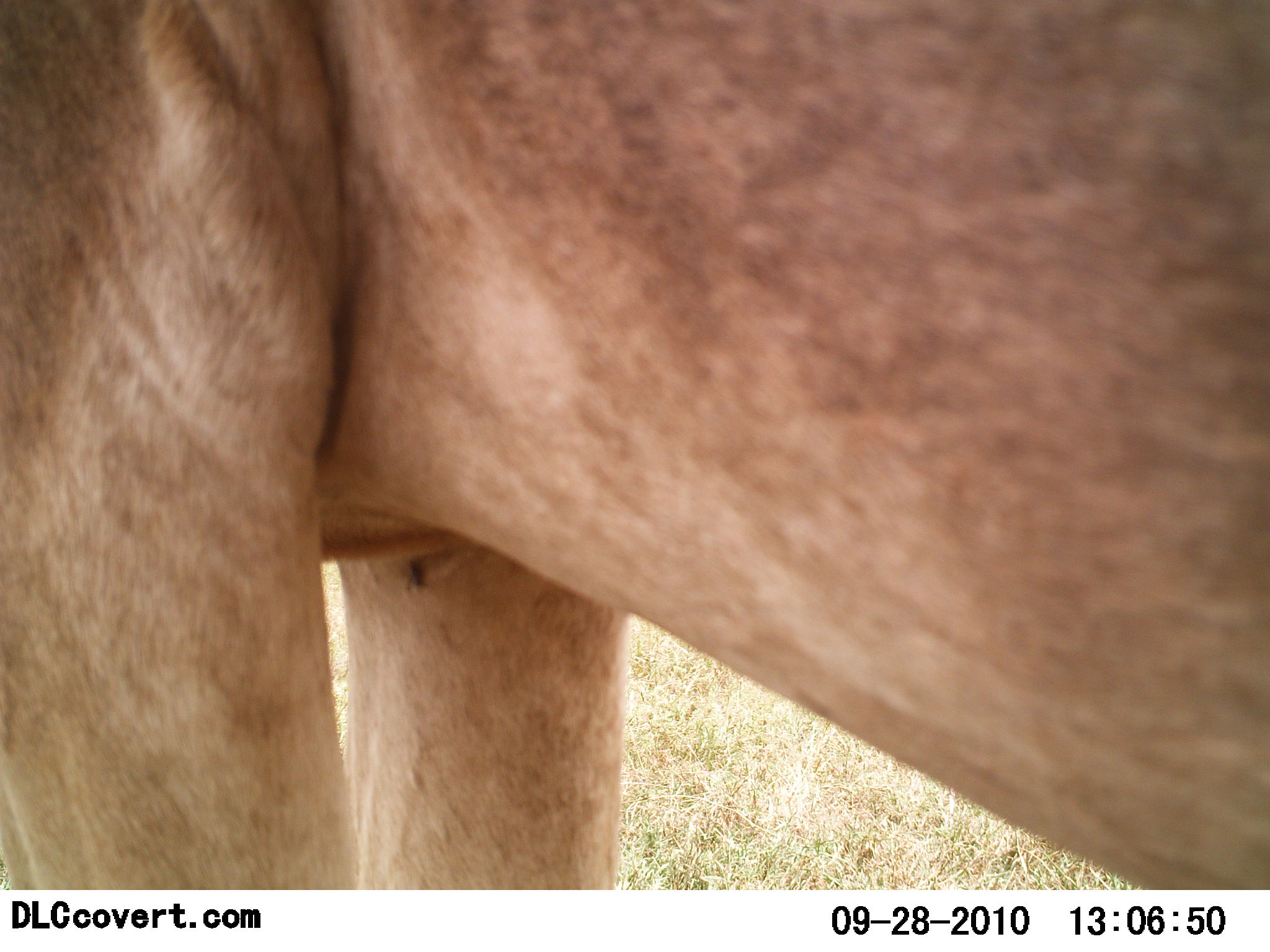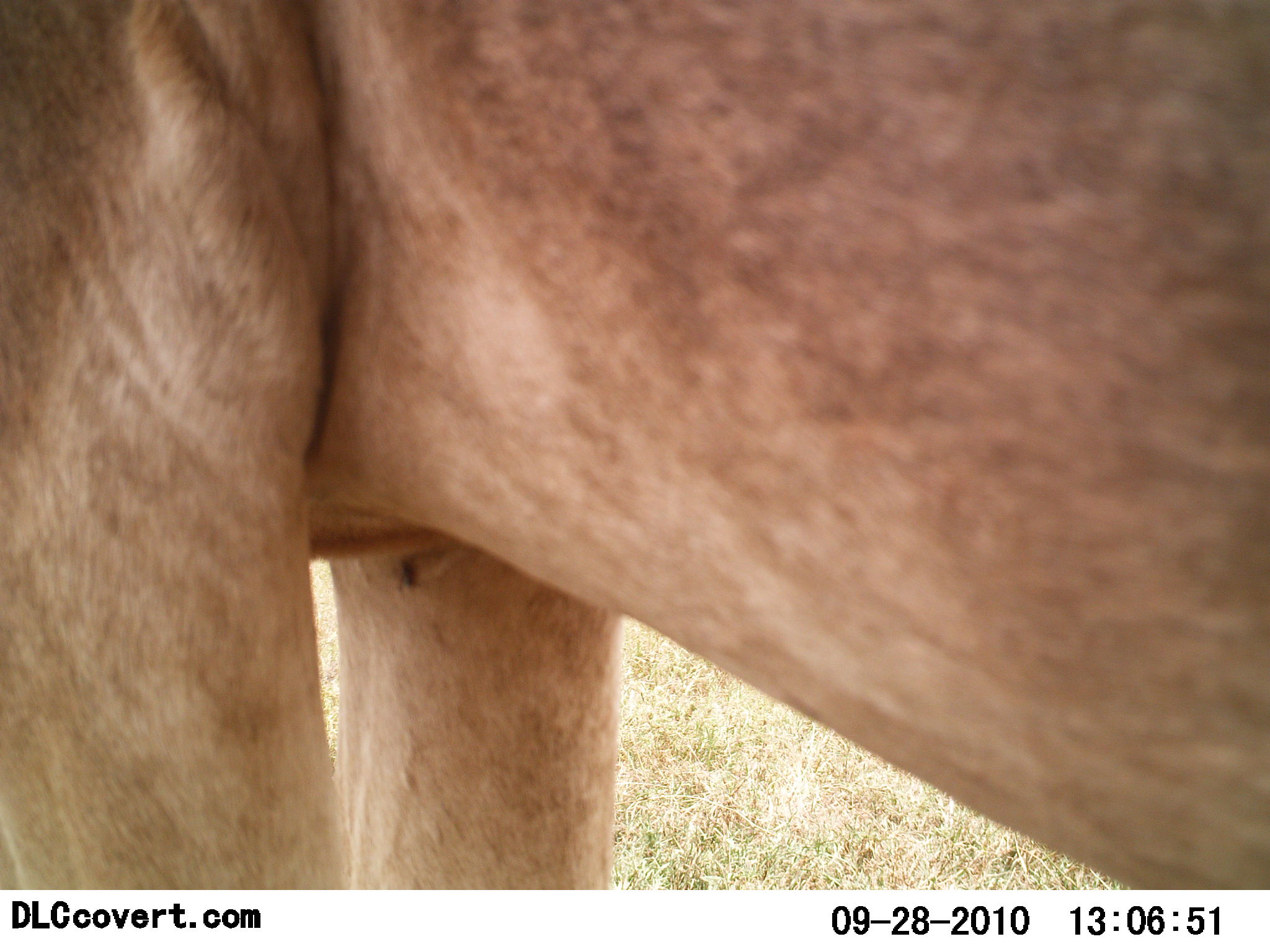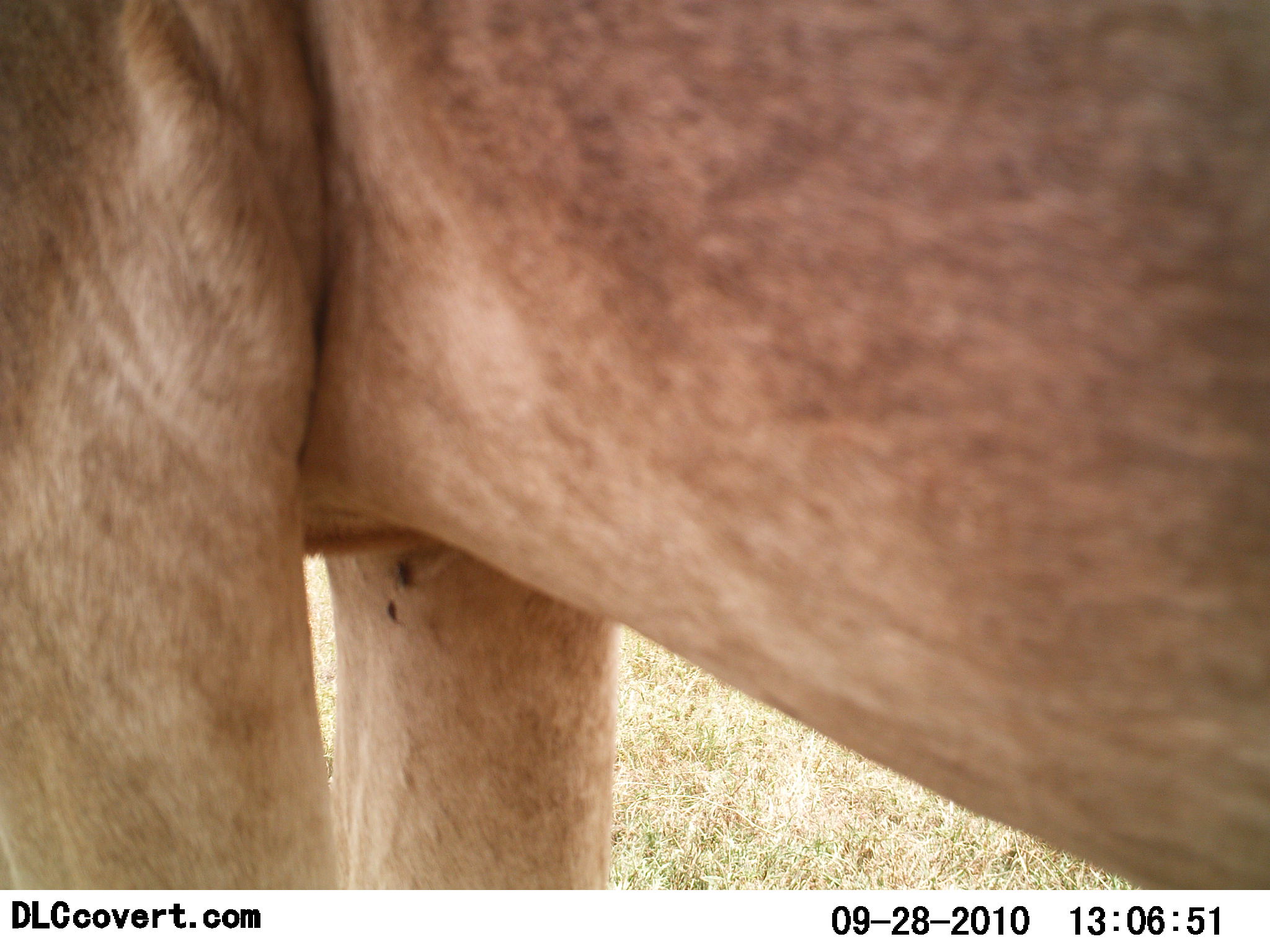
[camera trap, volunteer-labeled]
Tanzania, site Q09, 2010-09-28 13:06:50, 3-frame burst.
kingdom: Animalia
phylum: Chordata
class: Mammalia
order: Carnivora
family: Felidae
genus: Panthera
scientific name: Panthera leo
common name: lion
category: lionfemale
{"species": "lionfemale (lion) (Panthera leo)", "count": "1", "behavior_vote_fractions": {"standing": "100%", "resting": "0%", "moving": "0%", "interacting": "0%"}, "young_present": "0%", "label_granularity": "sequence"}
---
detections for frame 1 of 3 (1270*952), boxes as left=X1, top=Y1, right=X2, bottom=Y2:
animal: left=0, top=0, right=1270, bottom=889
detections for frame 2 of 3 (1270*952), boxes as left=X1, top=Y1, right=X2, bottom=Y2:
animal: left=1, top=0, right=1269, bottom=887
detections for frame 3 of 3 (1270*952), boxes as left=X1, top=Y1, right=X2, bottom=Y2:
animal: left=2, top=0, right=1269, bottom=887